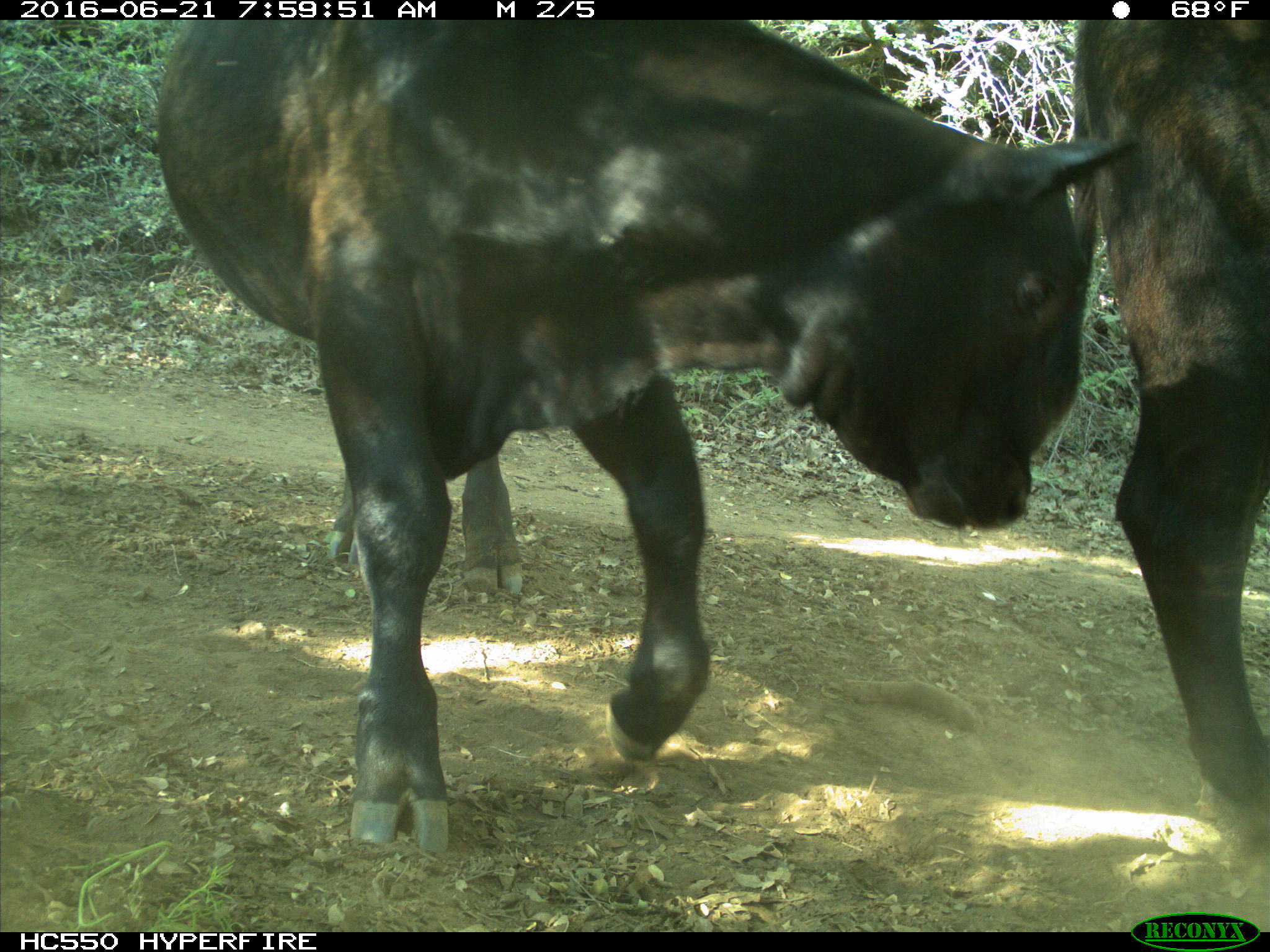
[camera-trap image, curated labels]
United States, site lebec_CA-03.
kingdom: Animalia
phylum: Chordata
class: Mammalia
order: Artiodactyla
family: Bovidae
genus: Bos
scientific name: Bos taurus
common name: domestic cow